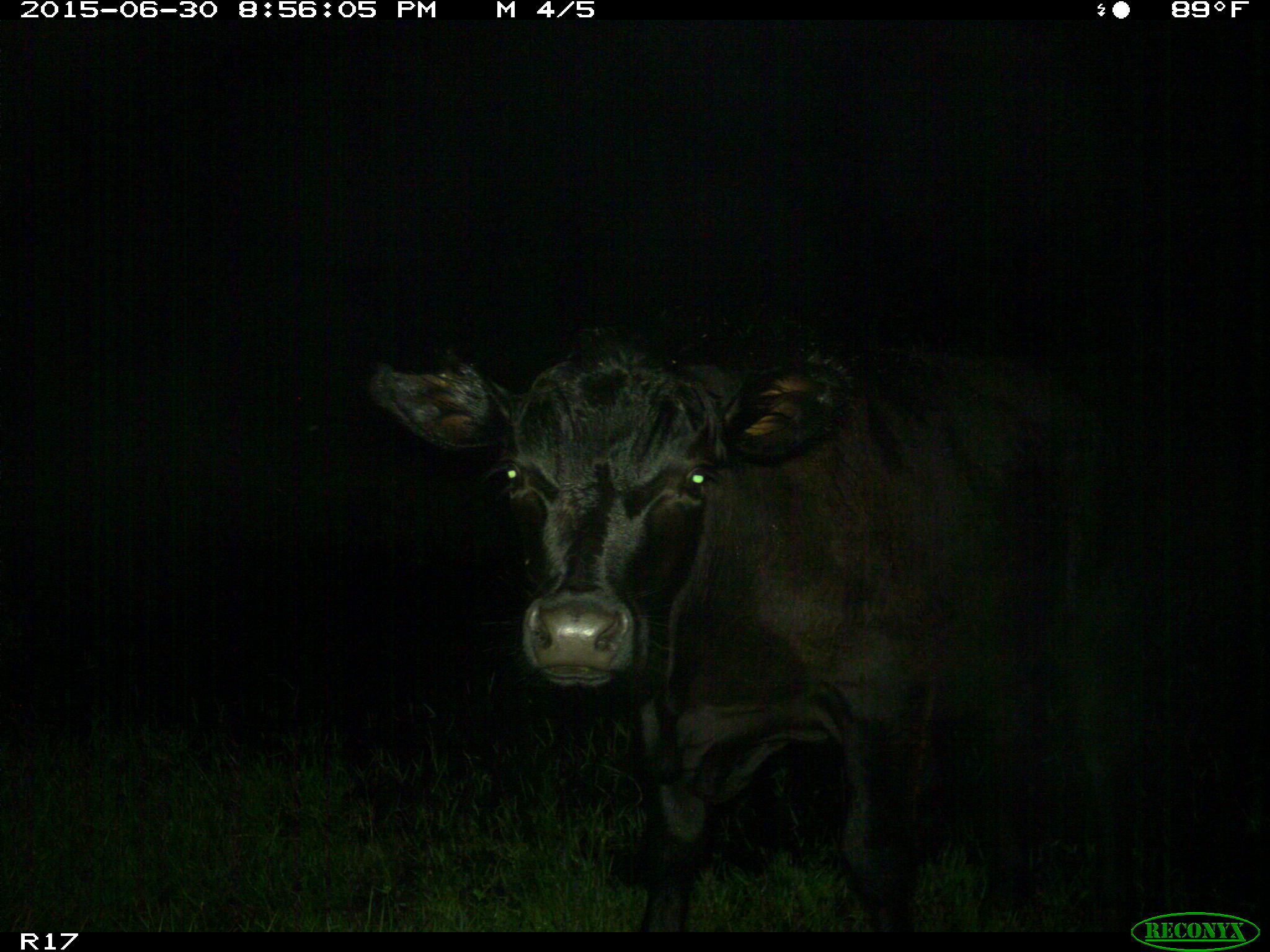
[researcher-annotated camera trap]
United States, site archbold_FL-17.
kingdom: Animalia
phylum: Chordata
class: Mammalia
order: Artiodactyla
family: Bovidae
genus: Bos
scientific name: Bos taurus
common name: domestic cow